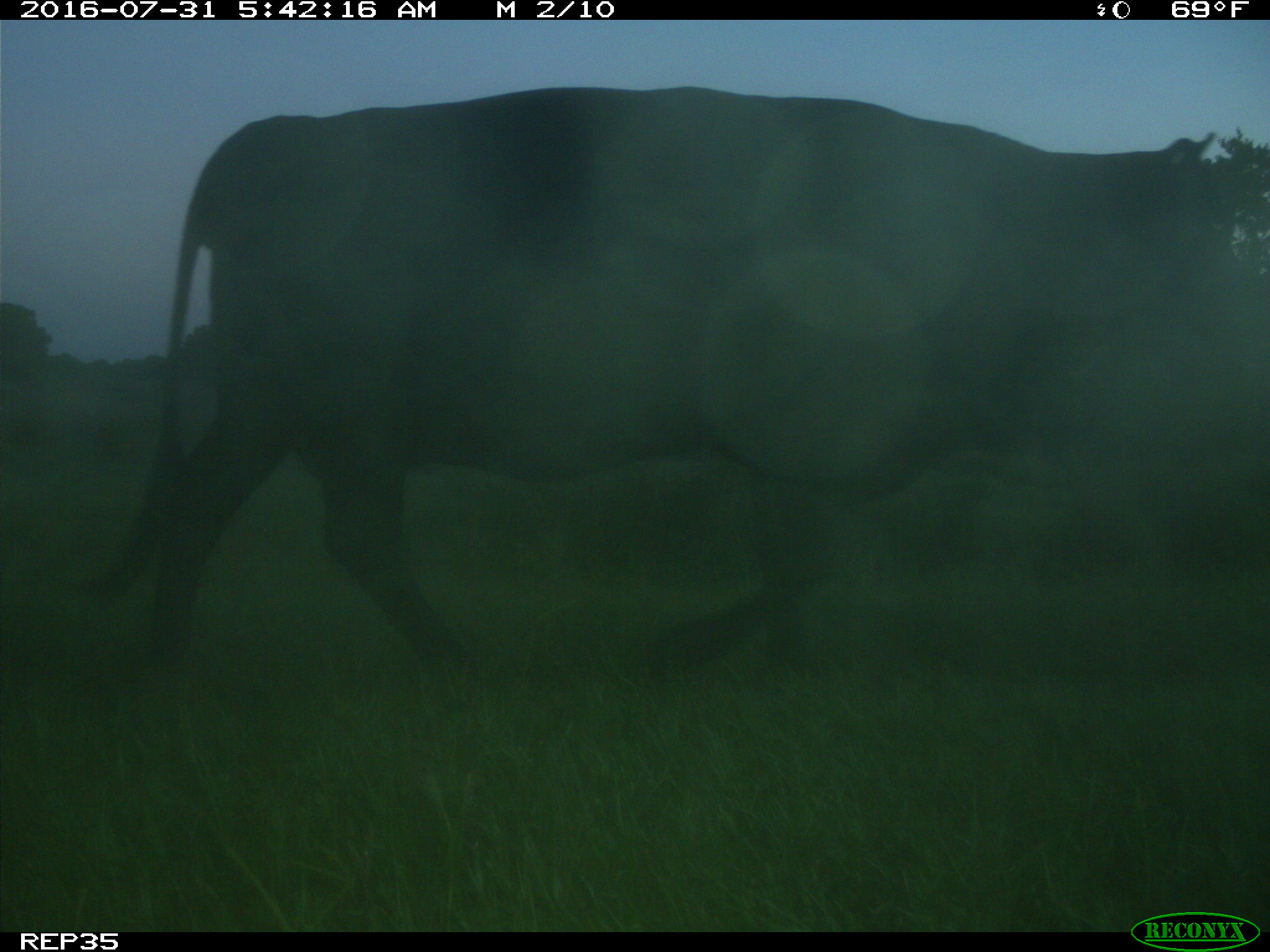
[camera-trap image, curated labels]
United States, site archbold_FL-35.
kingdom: Animalia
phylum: Chordata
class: Mammalia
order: Artiodactyla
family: Bovidae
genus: Bos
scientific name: Bos taurus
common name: domestic cow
Bos taurus (domestic cow).